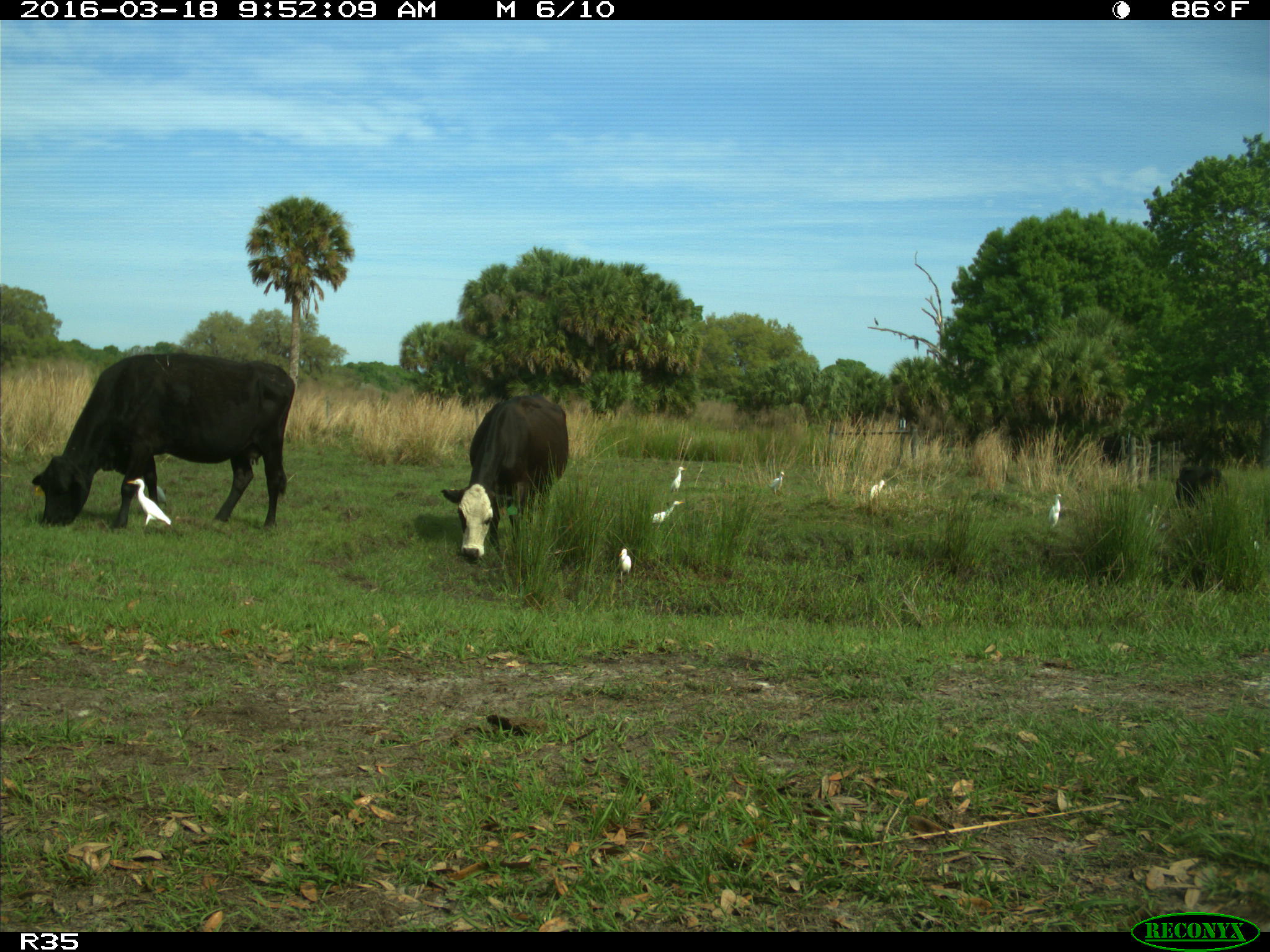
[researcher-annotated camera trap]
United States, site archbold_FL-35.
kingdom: Animalia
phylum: Chordata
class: Mammalia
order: Artiodactyla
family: Bovidae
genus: Bos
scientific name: Bos taurus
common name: domestic cow